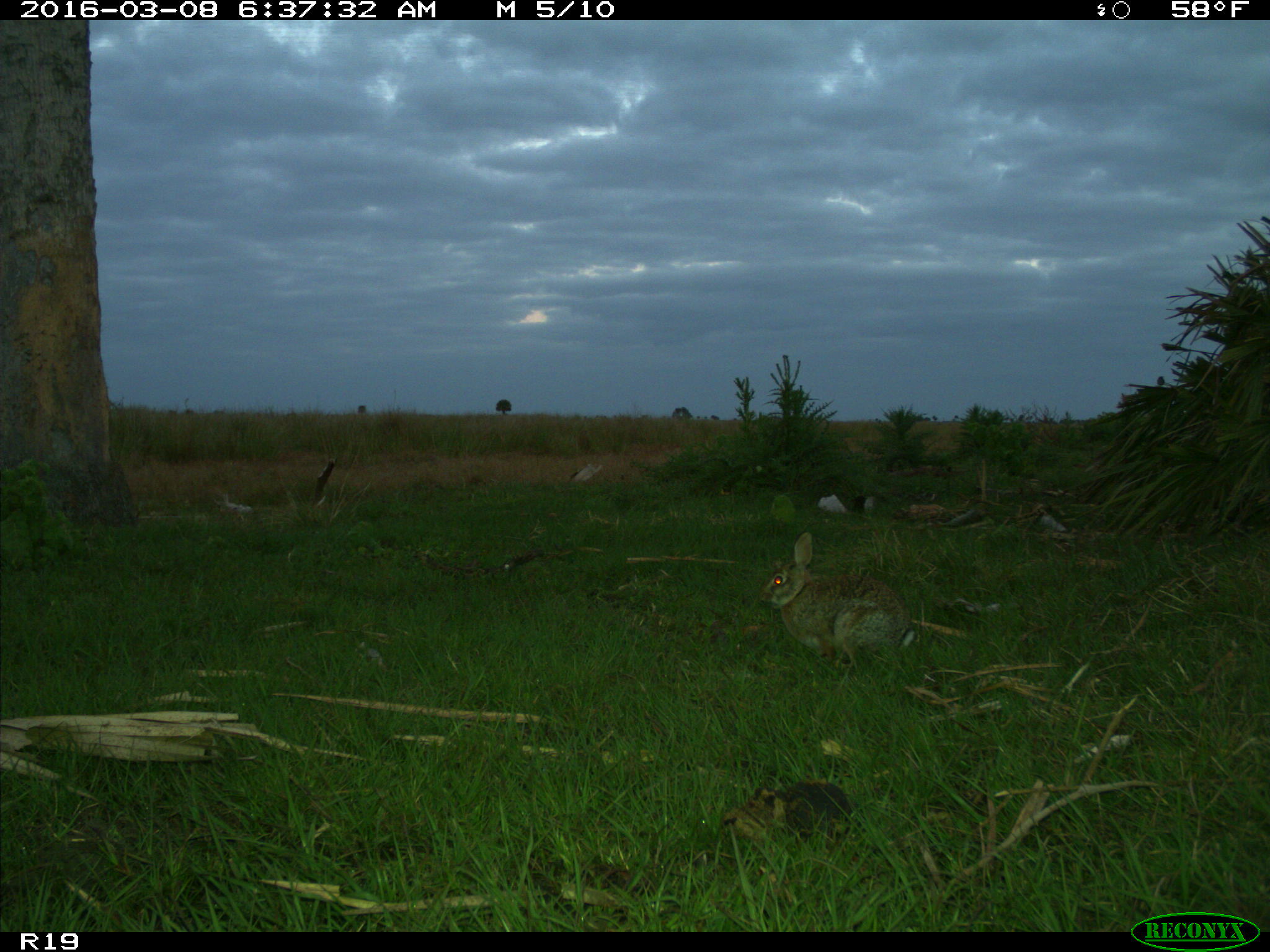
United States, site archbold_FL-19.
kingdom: Animalia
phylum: Chordata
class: Mammalia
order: Lagomorpha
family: Leporidae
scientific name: Leporidae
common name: rabbits and hares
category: unidentified rabbit